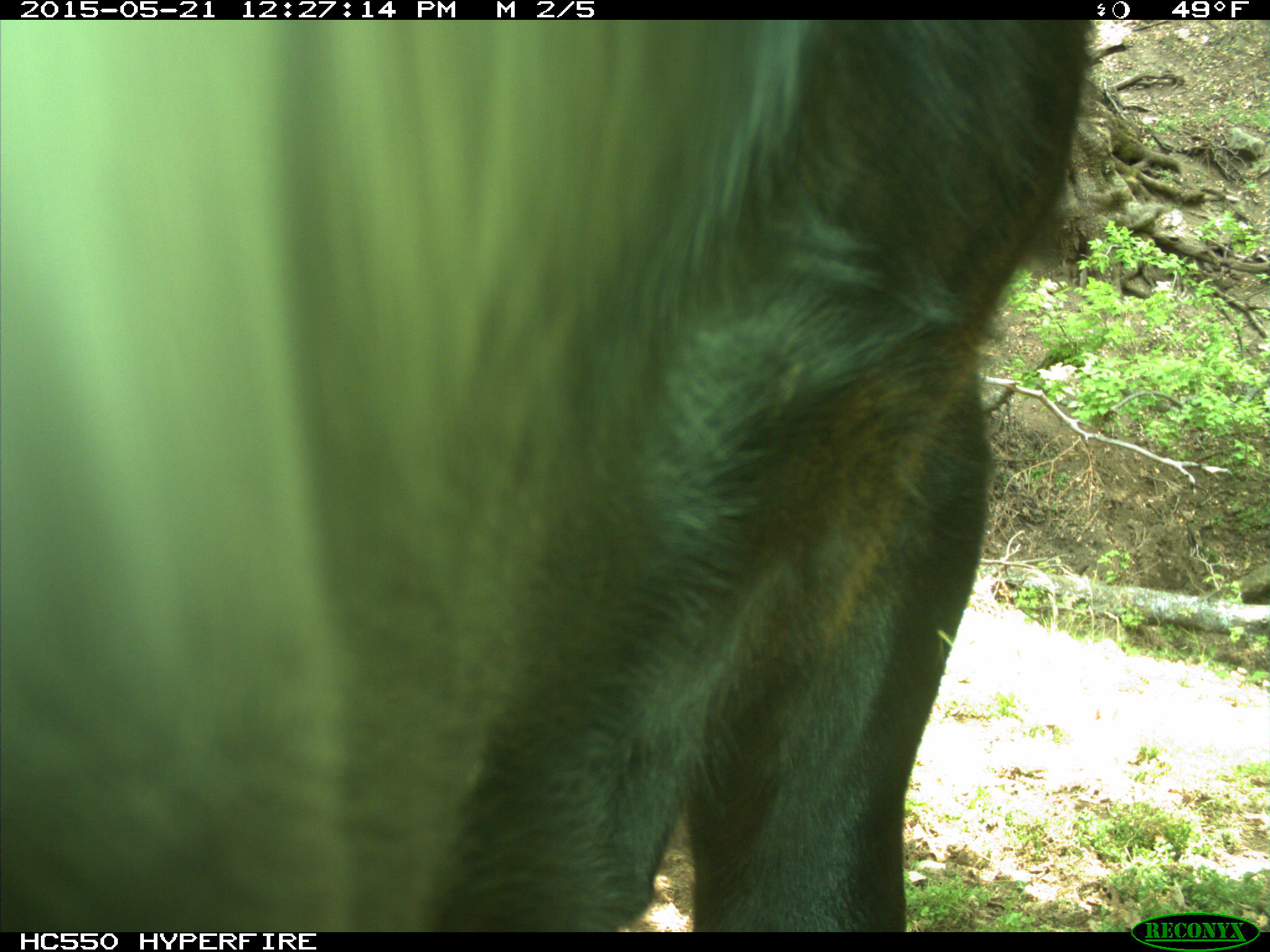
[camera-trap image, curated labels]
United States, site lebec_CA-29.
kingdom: Animalia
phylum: Chordata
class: Mammalia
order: Artiodactyla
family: Bovidae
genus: Bos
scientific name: Bos taurus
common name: domestic cow